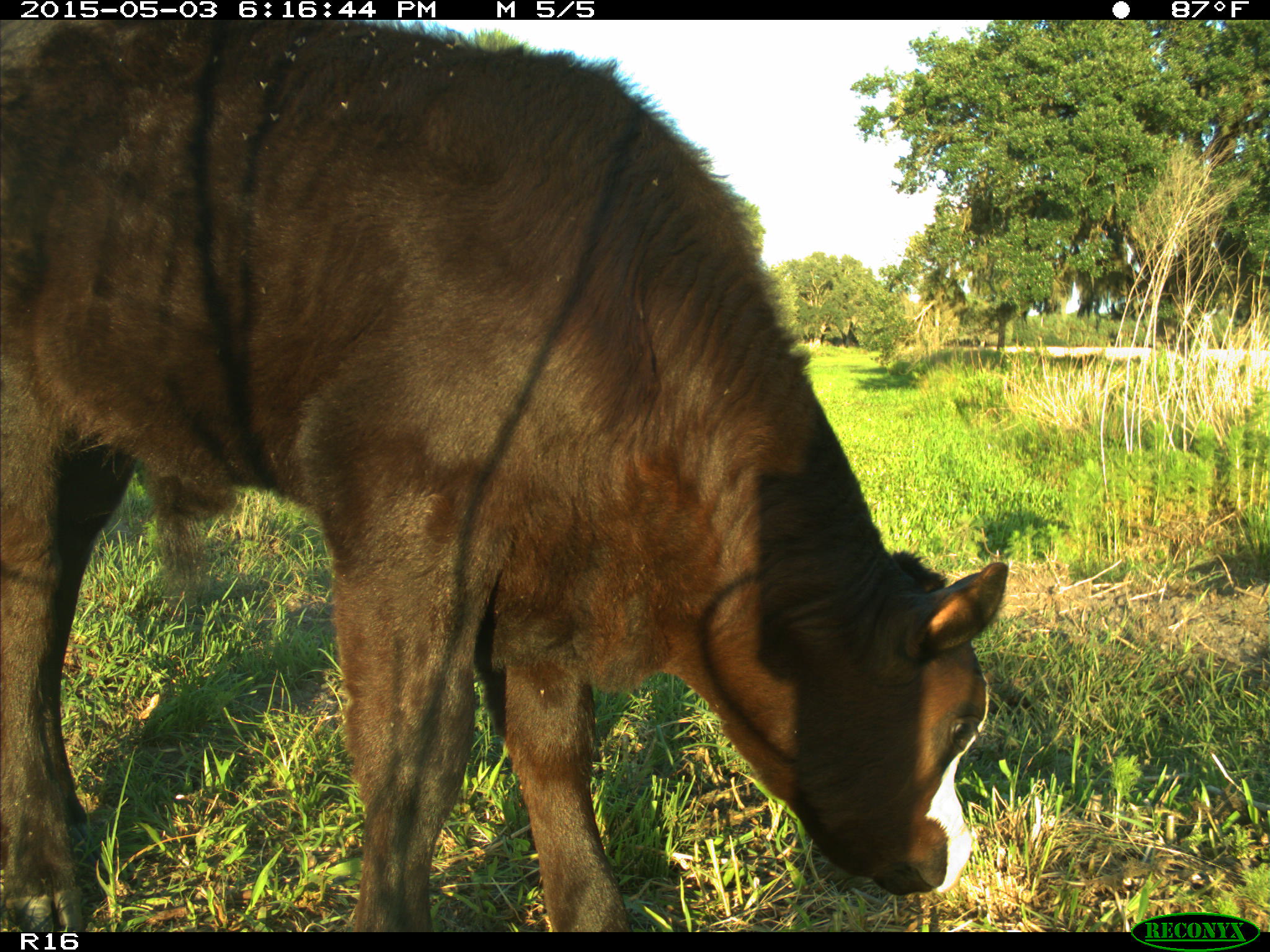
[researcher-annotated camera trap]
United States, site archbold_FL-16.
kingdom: Animalia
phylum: Chordata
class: Mammalia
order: Artiodactyla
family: Bovidae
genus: Bos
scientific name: Bos taurus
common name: domestic cow